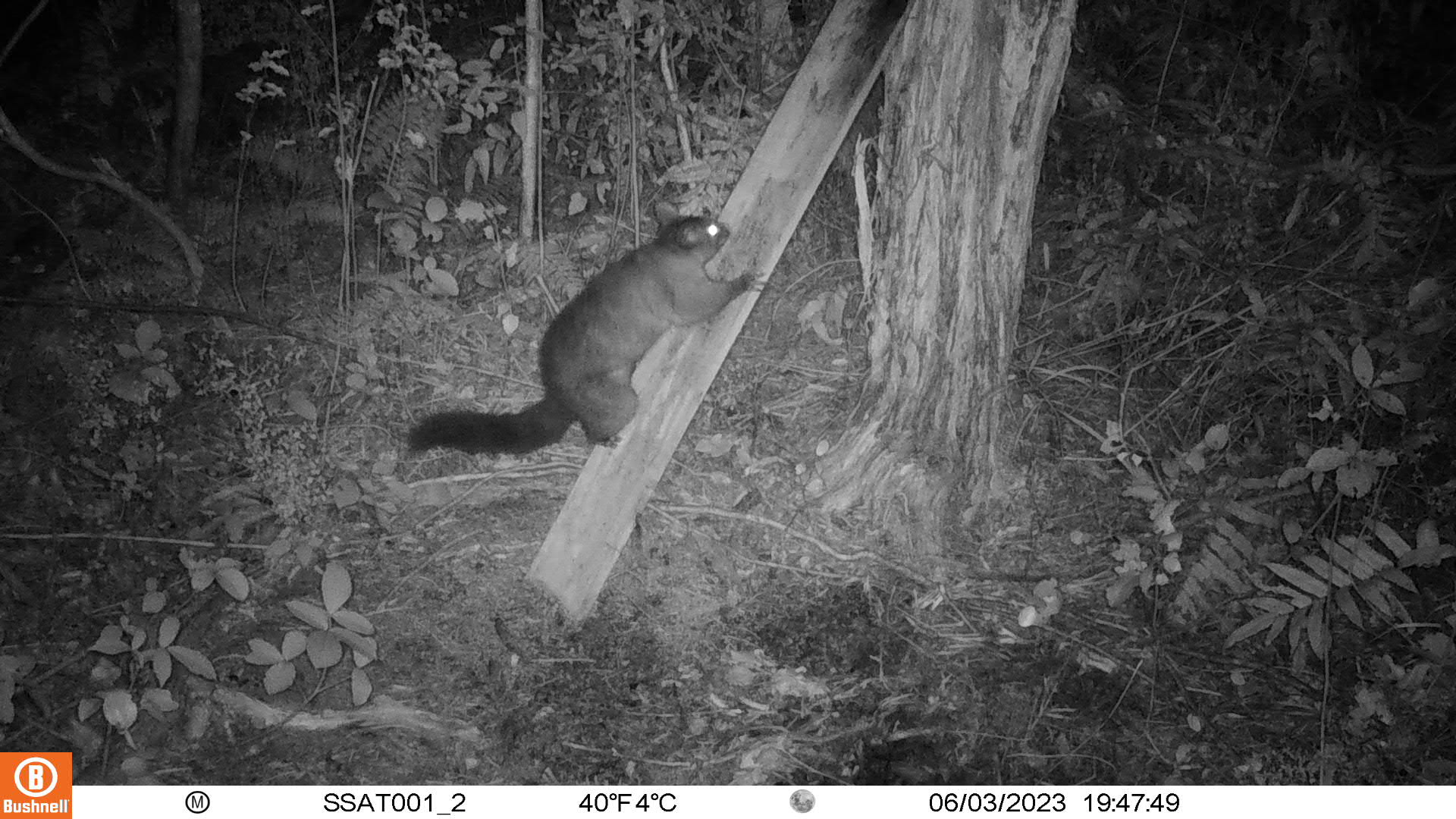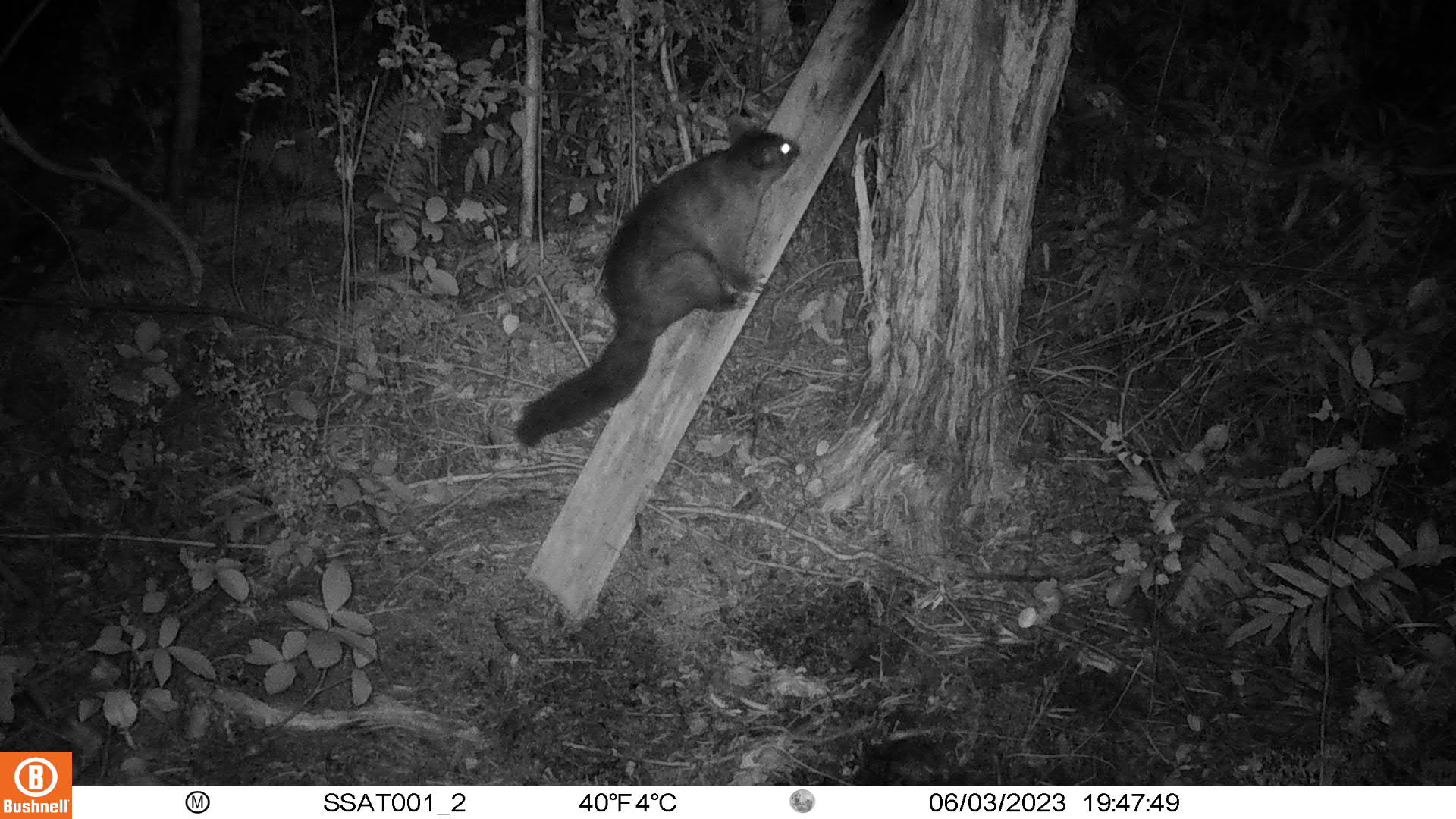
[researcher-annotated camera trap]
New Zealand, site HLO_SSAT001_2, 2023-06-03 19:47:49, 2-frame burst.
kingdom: Animalia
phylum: Chordata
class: Mammalia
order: Diprotodontia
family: Phalangeridae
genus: Trichosurus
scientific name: Trichosurus vulpecula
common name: common brushtail possum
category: possum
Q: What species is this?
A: Possum (common brushtail possum) (Trichosurus vulpecula).